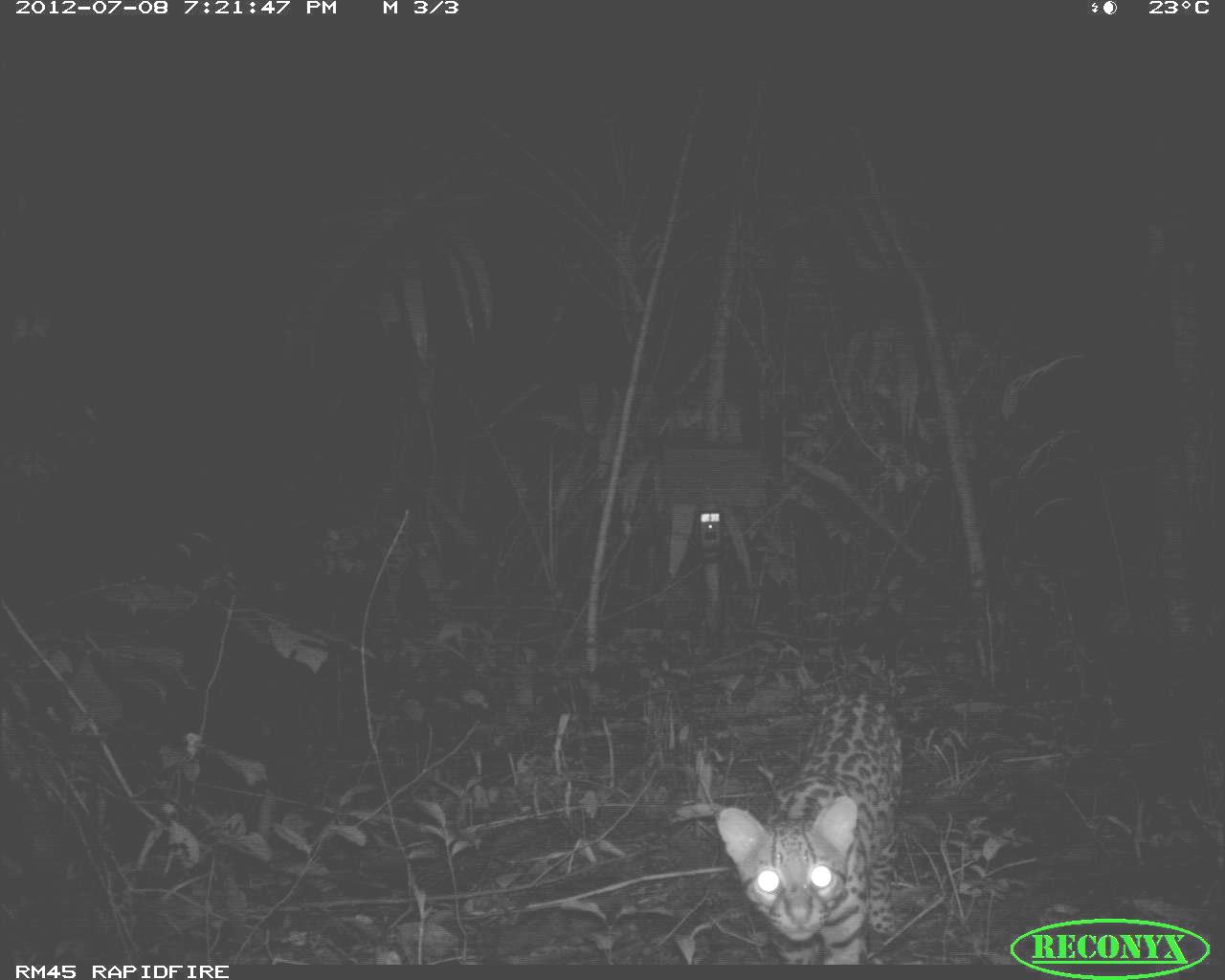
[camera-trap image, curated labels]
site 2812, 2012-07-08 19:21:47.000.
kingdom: Animalia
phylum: Chordata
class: Mammalia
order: Carnivora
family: Felidae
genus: Leopardus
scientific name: Leopardus pardalis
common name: ocelot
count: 1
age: adult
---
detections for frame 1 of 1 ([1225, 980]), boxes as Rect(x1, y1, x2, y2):
leopardus pardalis: Rect(711, 688, 904, 963)